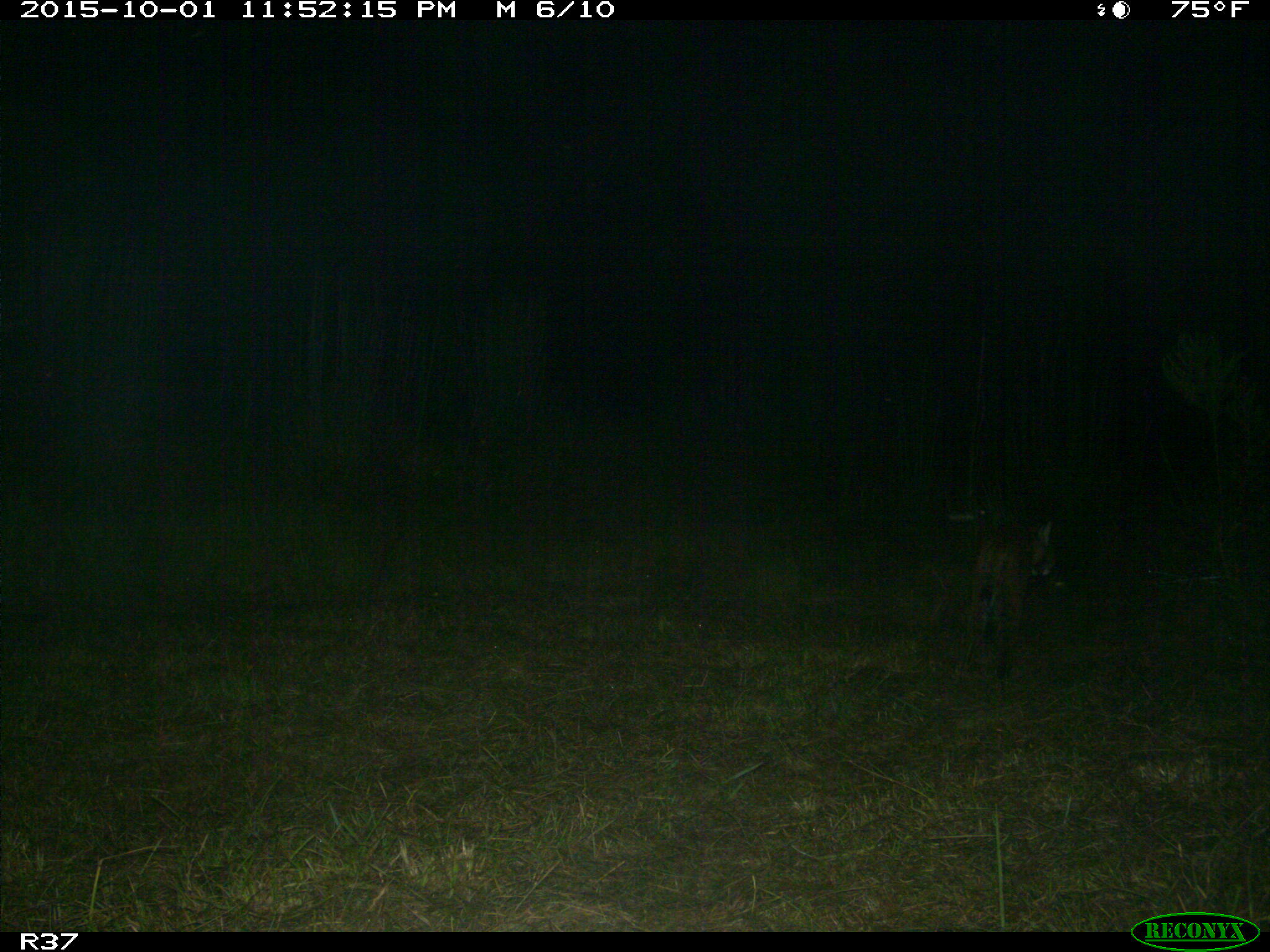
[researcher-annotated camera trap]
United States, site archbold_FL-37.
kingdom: Animalia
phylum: Chordata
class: Mammalia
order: Carnivora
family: Felidae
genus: Lynx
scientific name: Lynx rufus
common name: bobcat